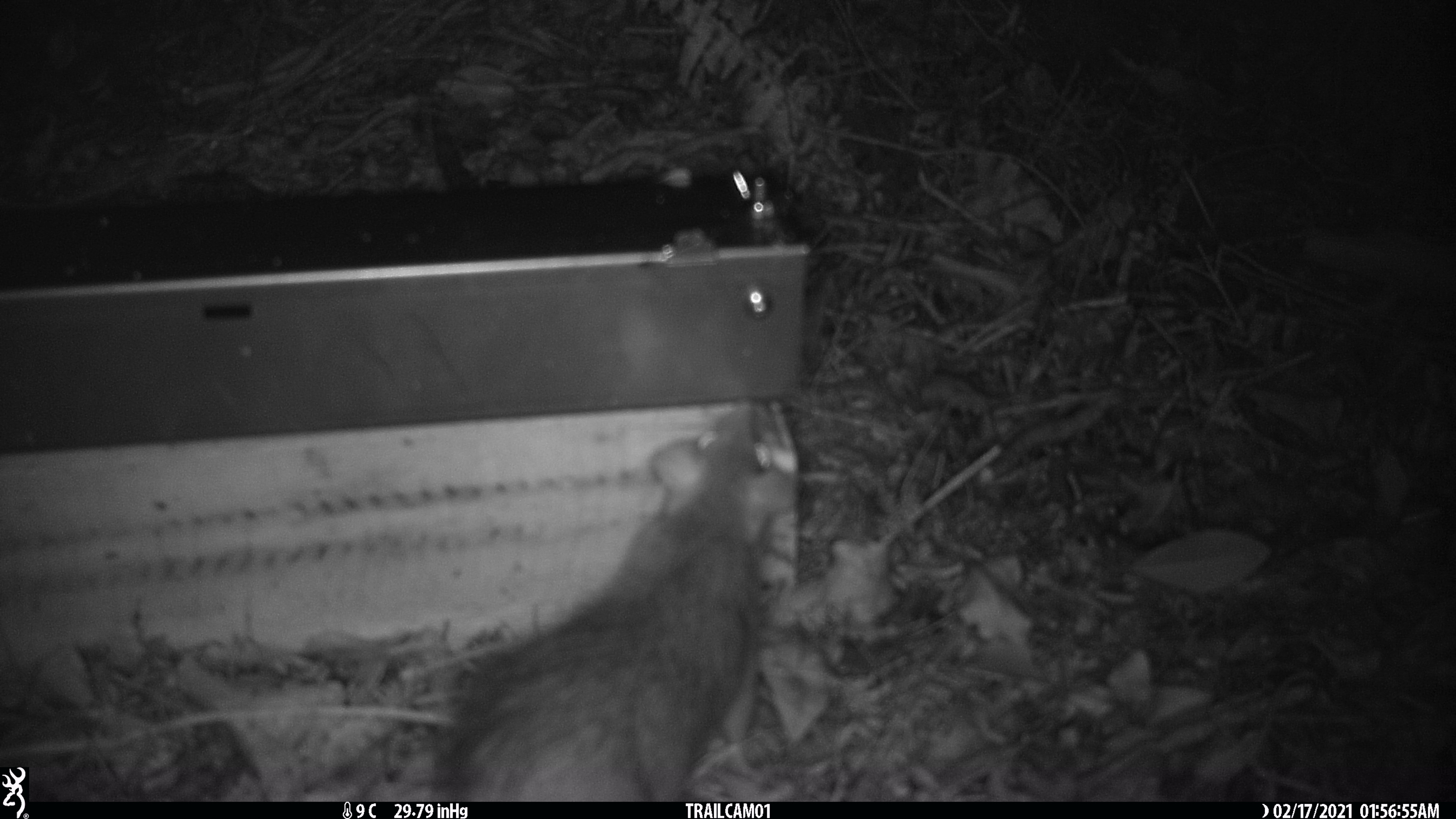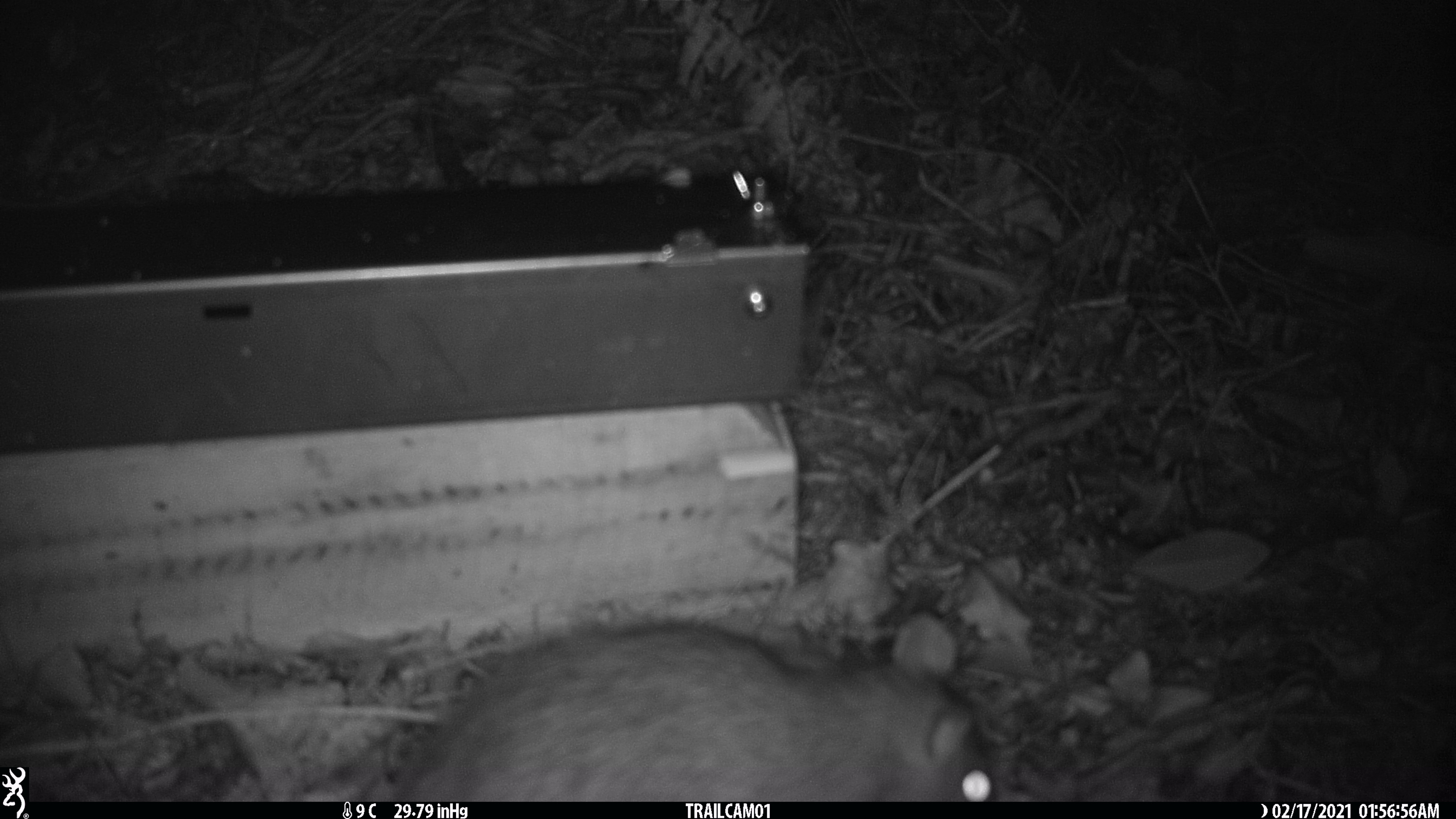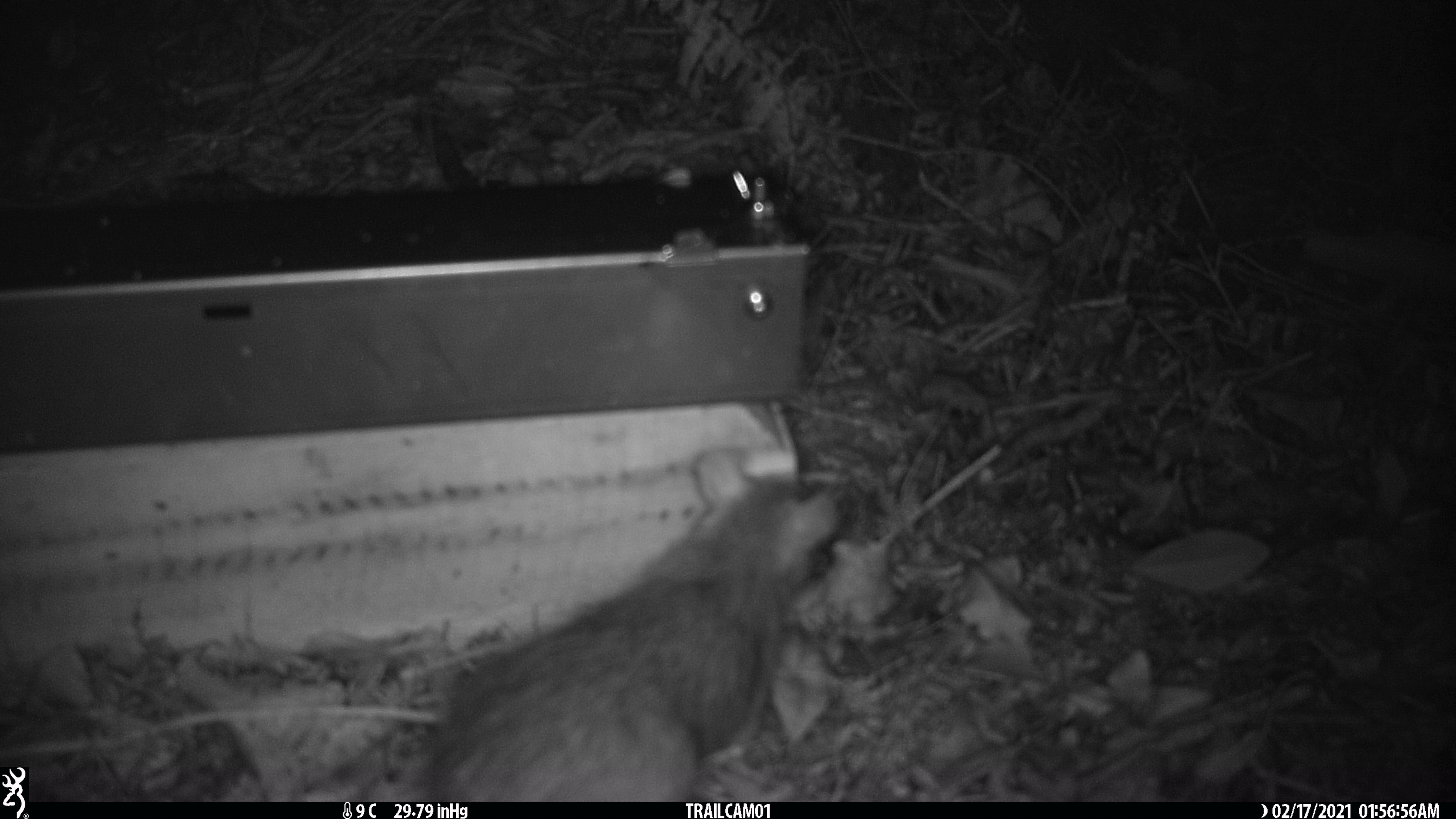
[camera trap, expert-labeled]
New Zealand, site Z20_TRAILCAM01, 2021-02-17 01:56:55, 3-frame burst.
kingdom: Animalia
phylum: Chordata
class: Mammalia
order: Rodentia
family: Muridae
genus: Rattus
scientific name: Rattus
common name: rat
Rat (Rattus).